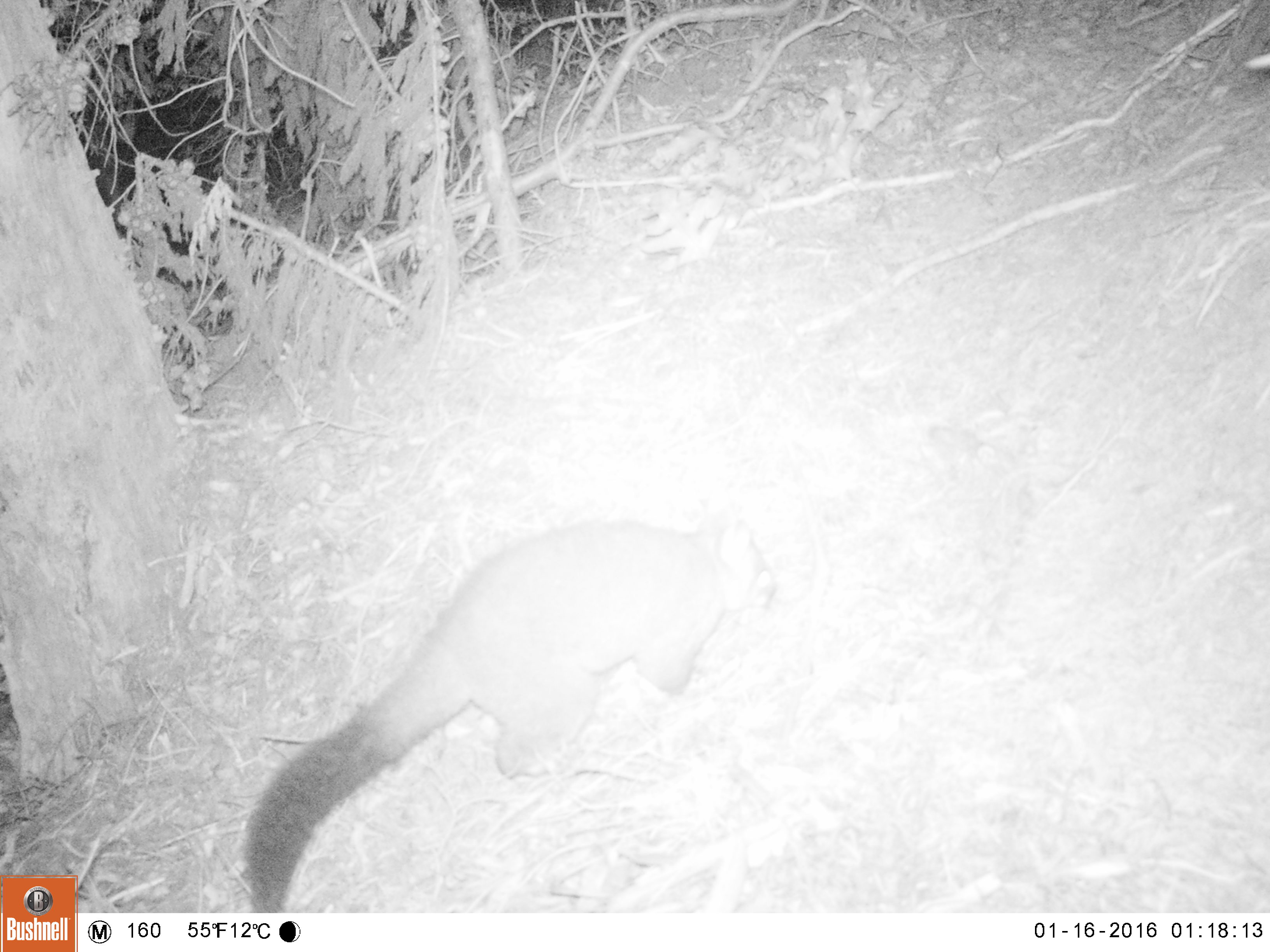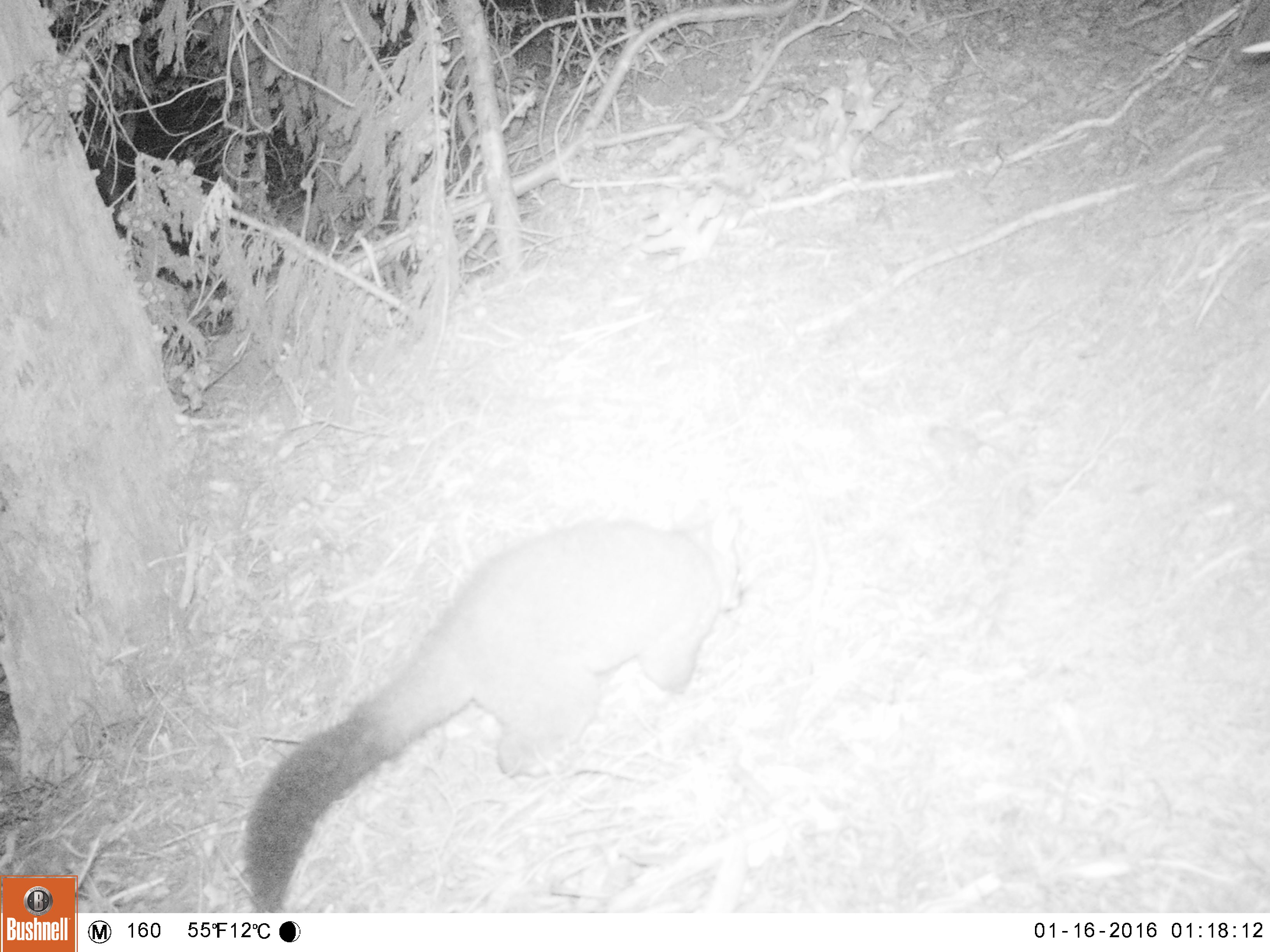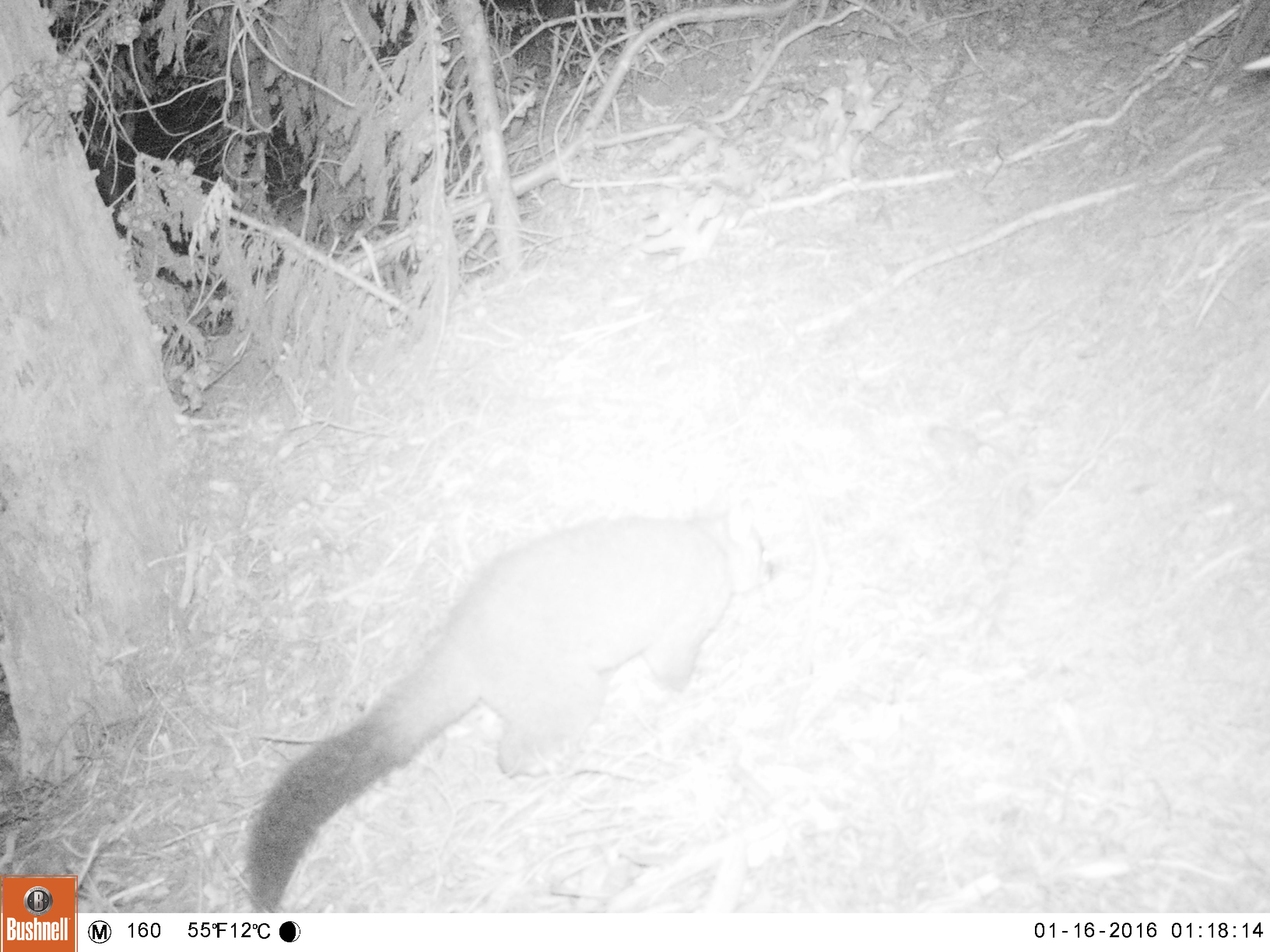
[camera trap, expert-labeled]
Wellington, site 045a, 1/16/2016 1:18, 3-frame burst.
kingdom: Animalia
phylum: Chordata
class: Mammalia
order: Didelphimorphia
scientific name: Didelphimorphia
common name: possum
Possum (Didelphimorphia).